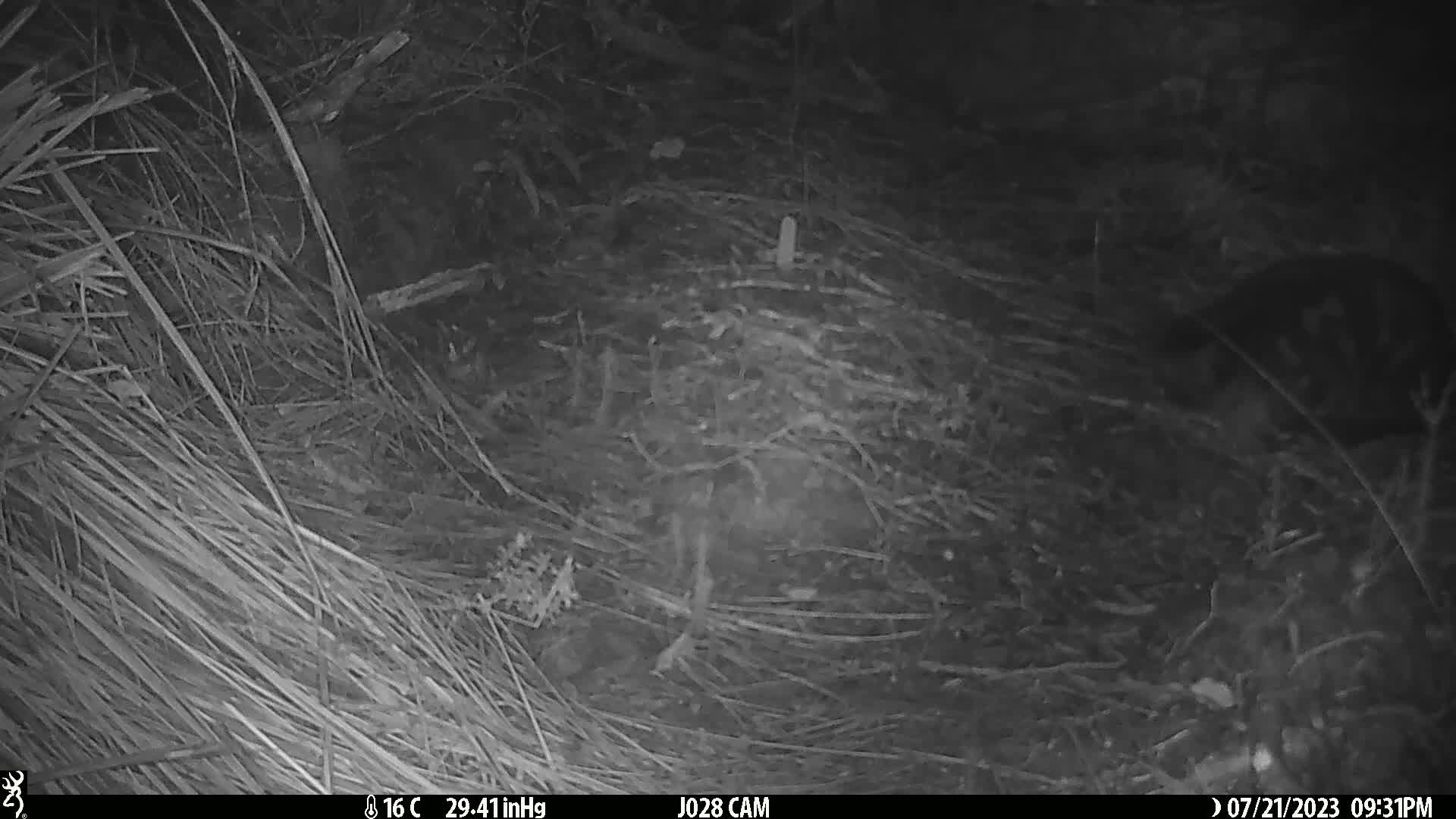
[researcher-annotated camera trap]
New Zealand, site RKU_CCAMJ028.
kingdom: Animalia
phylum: Chordata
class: Mammalia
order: Carnivora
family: Felidae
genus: Felis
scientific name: Felis catus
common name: domestic cat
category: cat